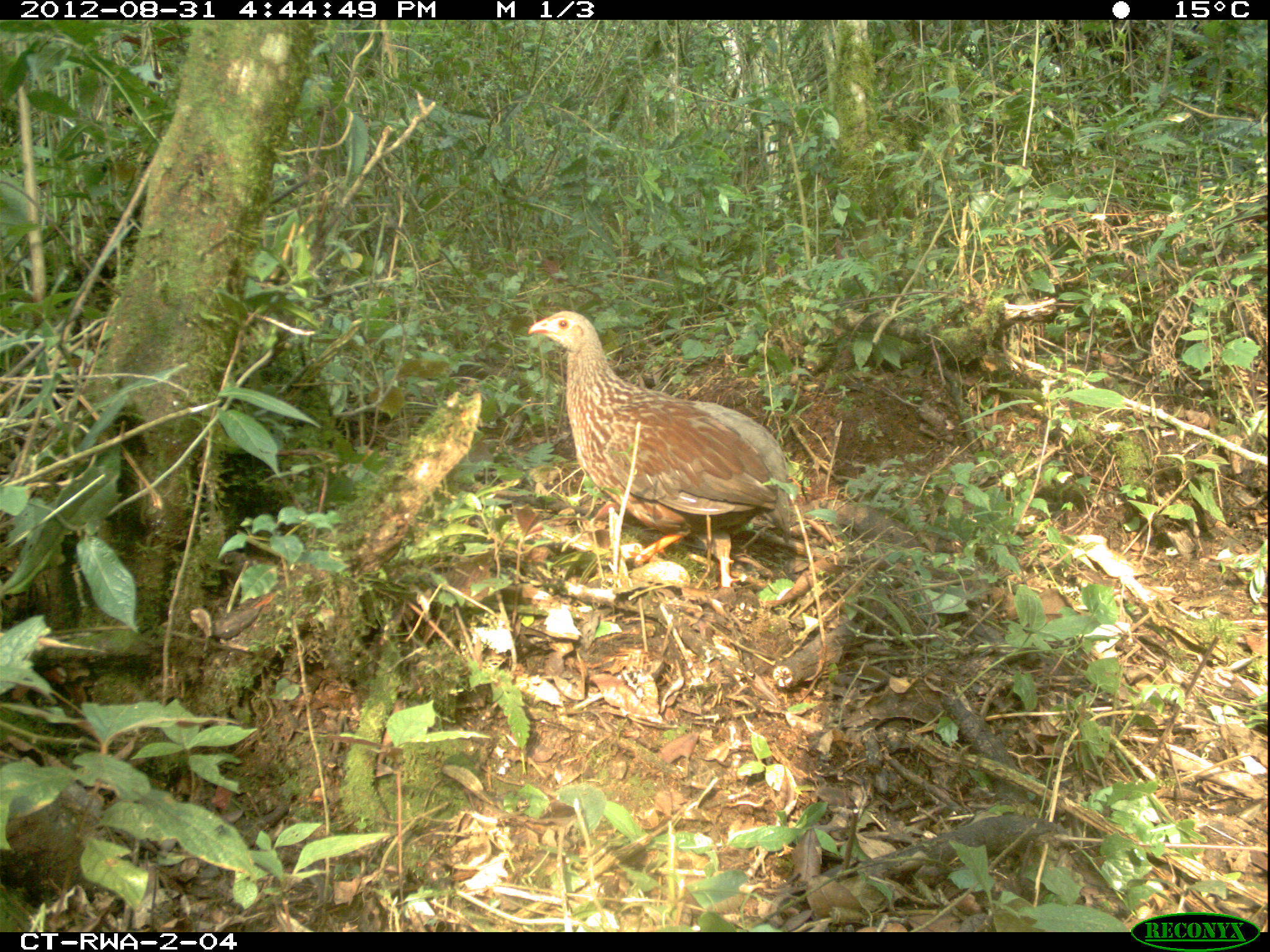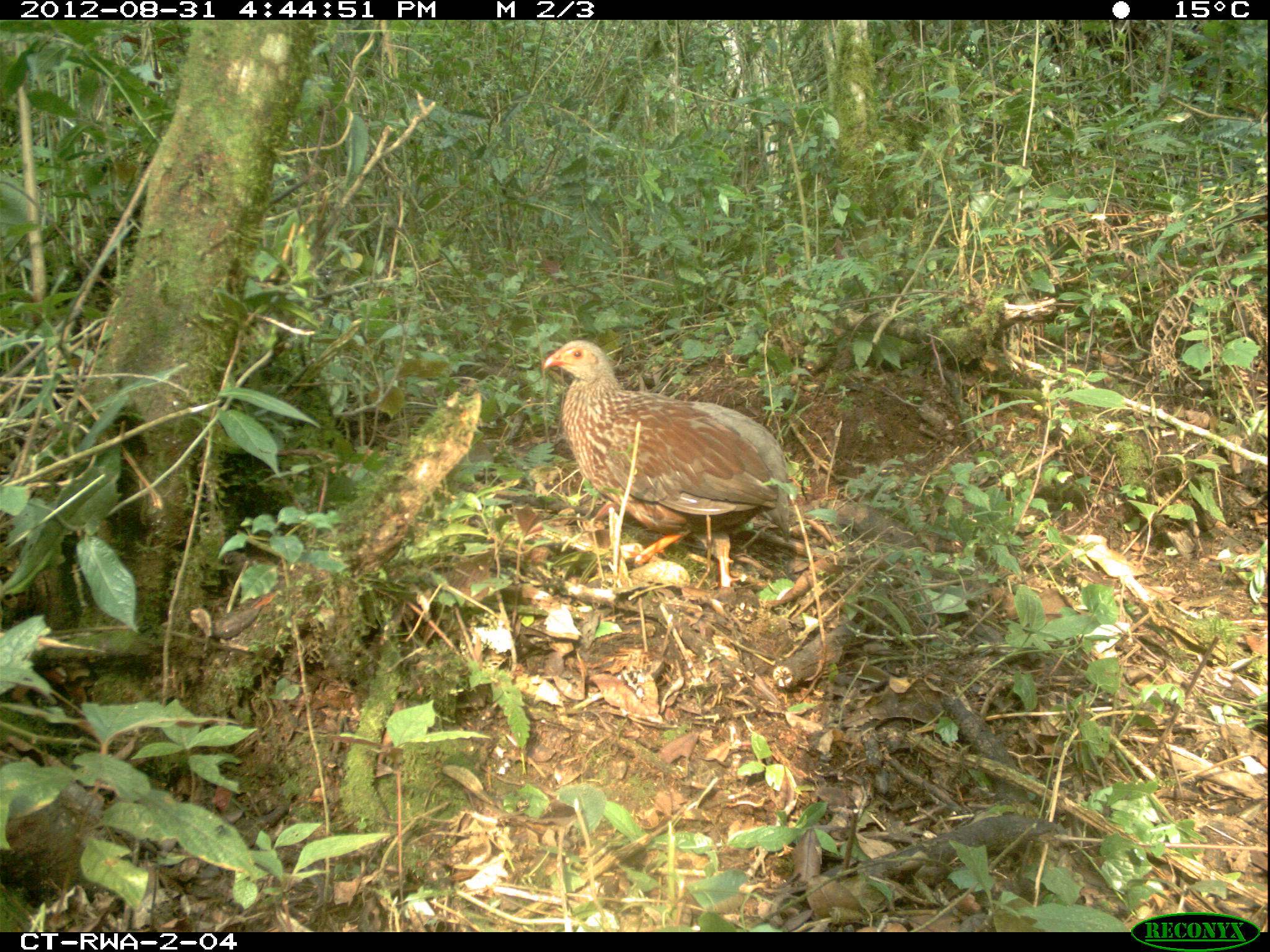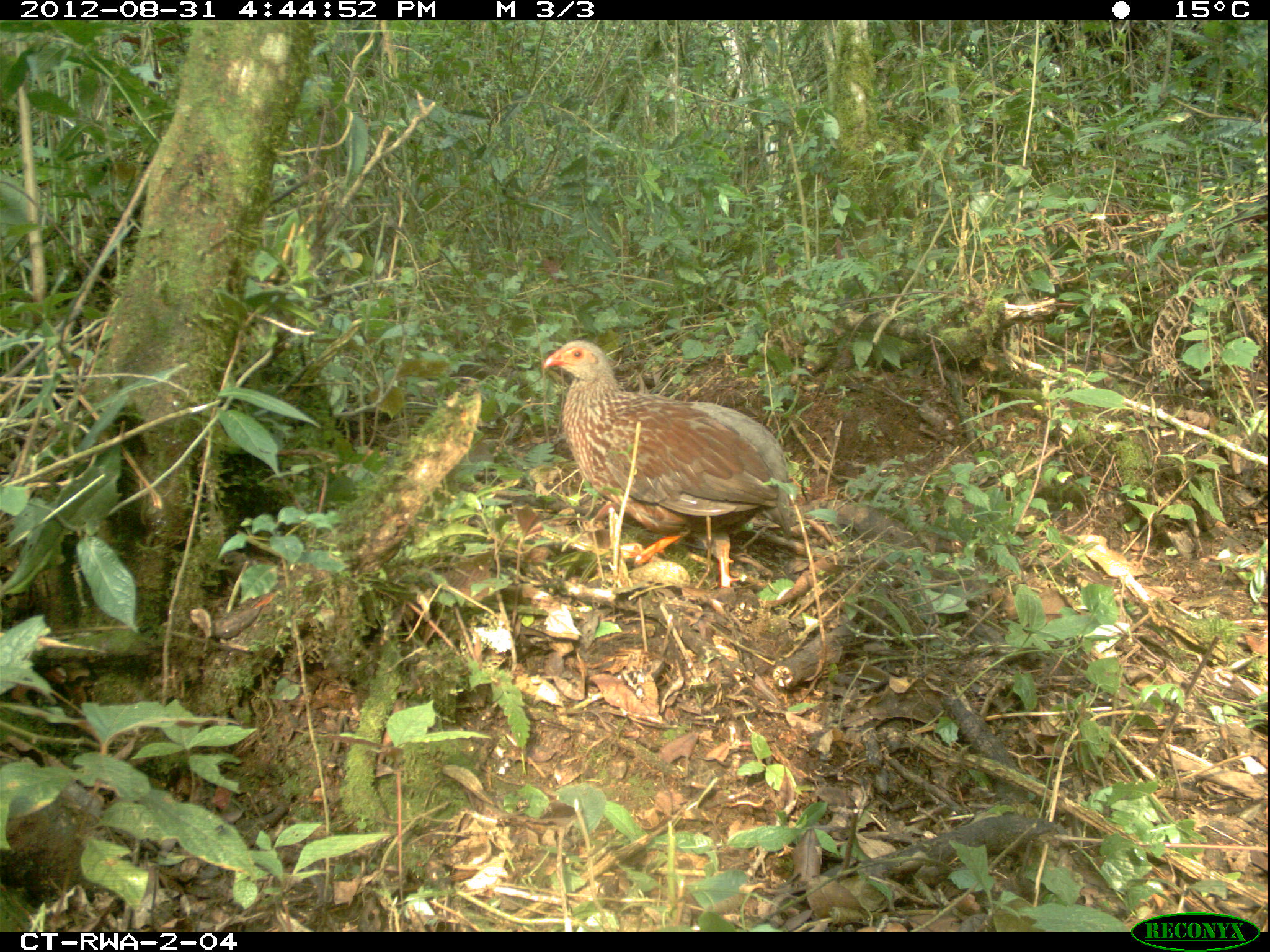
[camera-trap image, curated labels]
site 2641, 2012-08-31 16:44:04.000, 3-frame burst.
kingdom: Animalia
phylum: Chordata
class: Aves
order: Galliformes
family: Phasianidae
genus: Pternistis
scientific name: Pternistis nobilis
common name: handsome francolin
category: francolinus nobilis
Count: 1.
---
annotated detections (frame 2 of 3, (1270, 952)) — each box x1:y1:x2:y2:
francolinus nobilis: 543:339:797:590